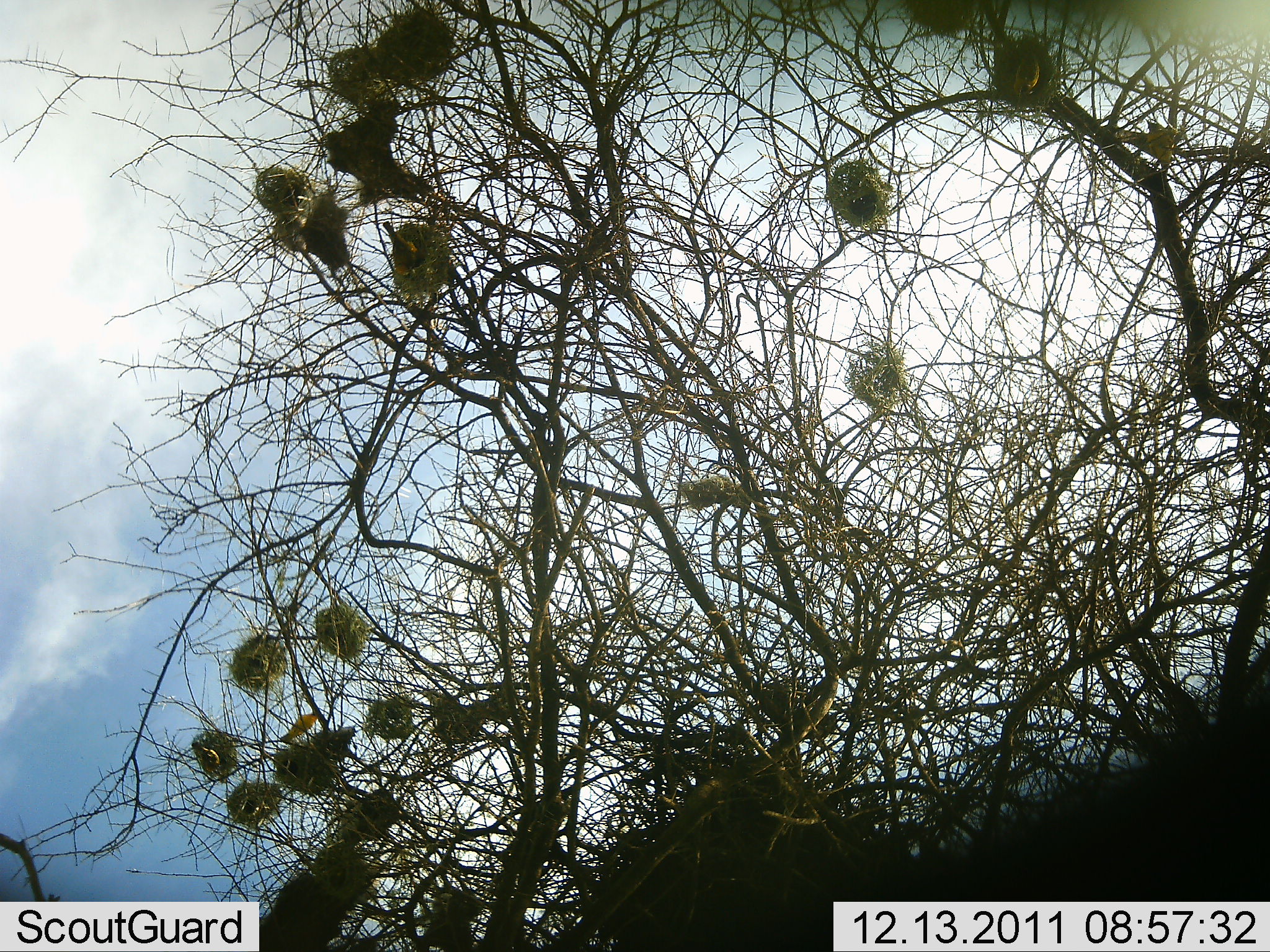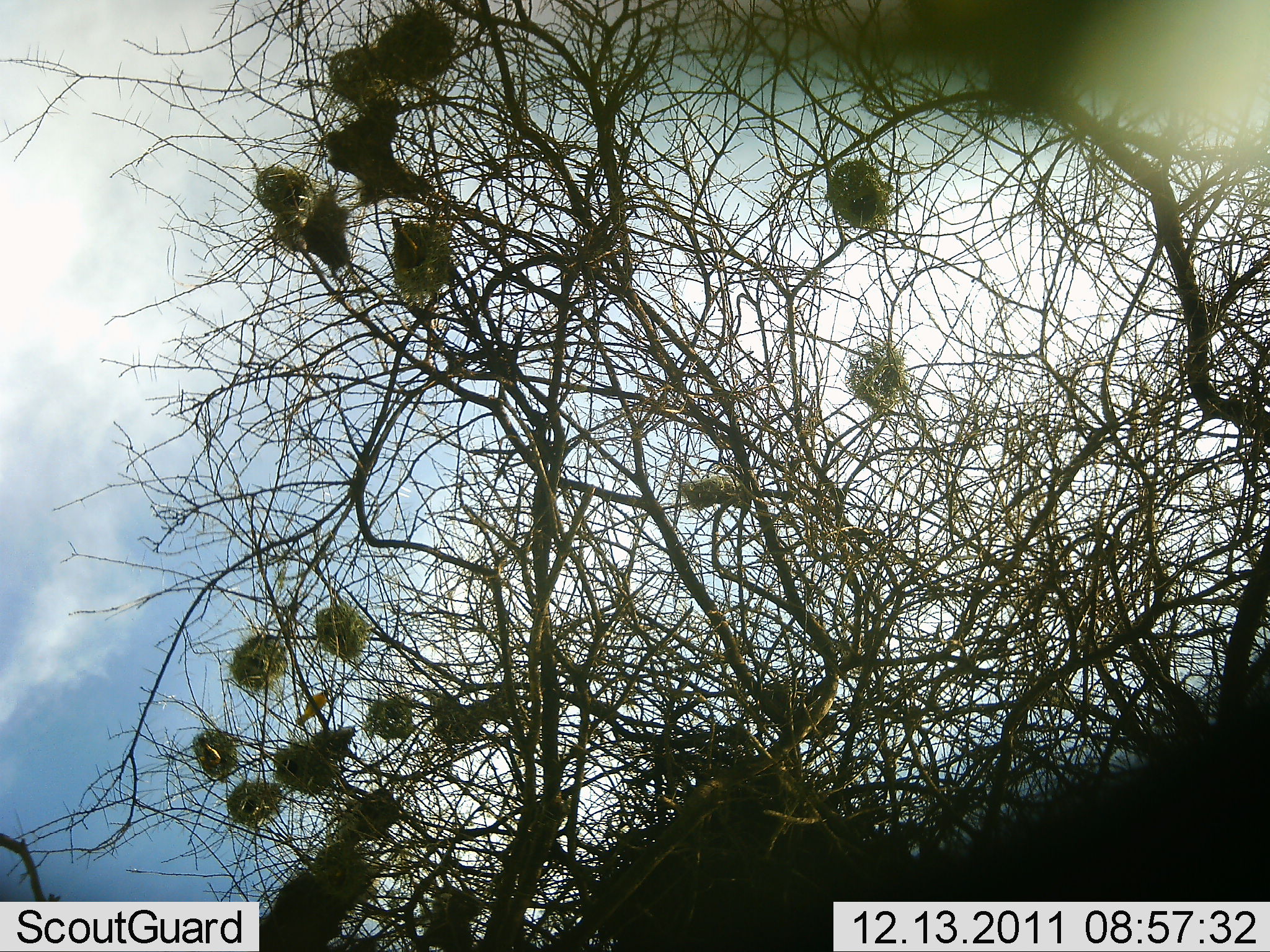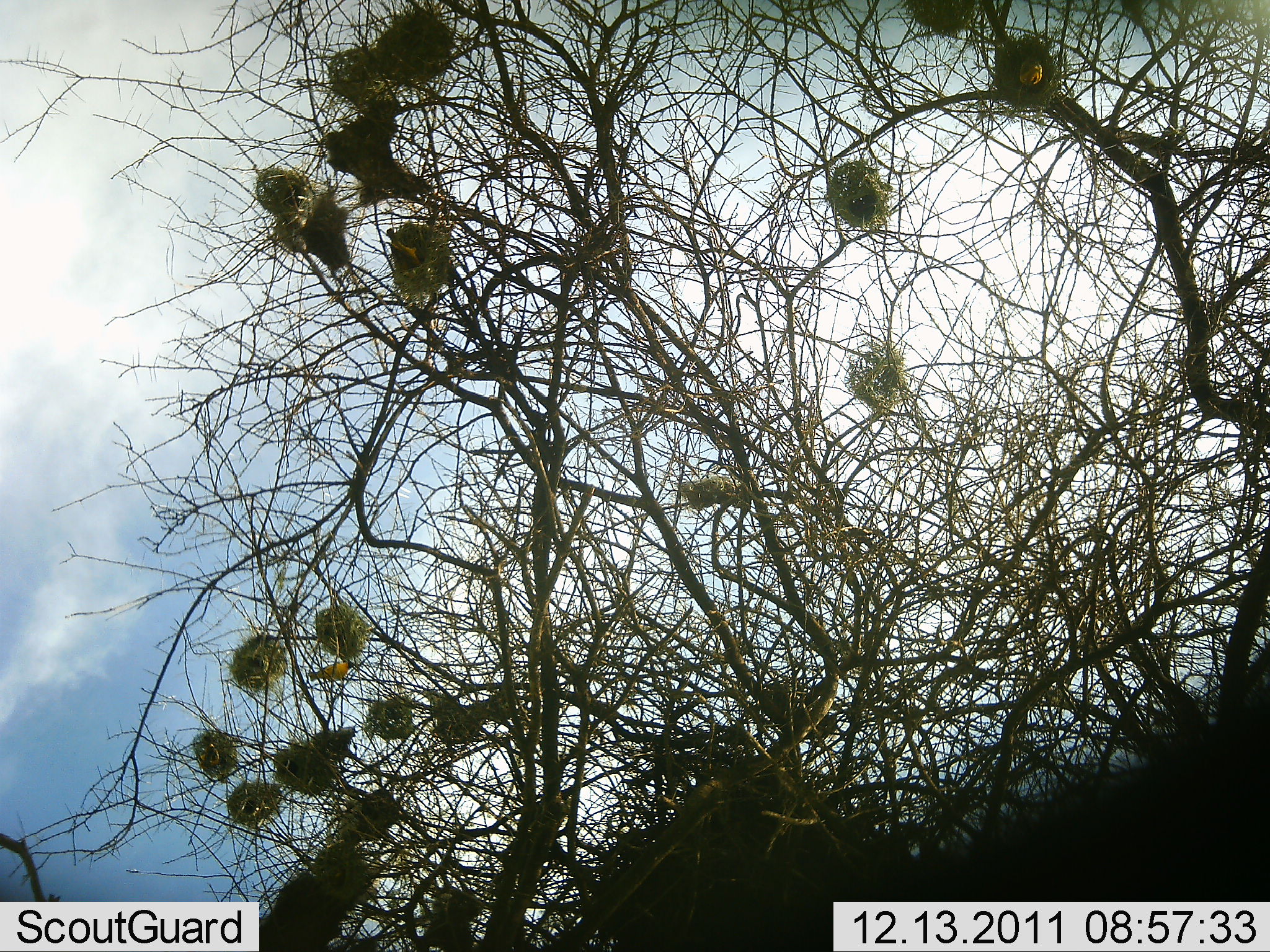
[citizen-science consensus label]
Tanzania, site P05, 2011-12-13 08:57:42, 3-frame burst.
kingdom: Animalia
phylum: Chordata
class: Aves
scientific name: Aves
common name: bird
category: otherbird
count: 4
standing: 20%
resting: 10%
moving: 70%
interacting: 20%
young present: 0%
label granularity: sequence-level